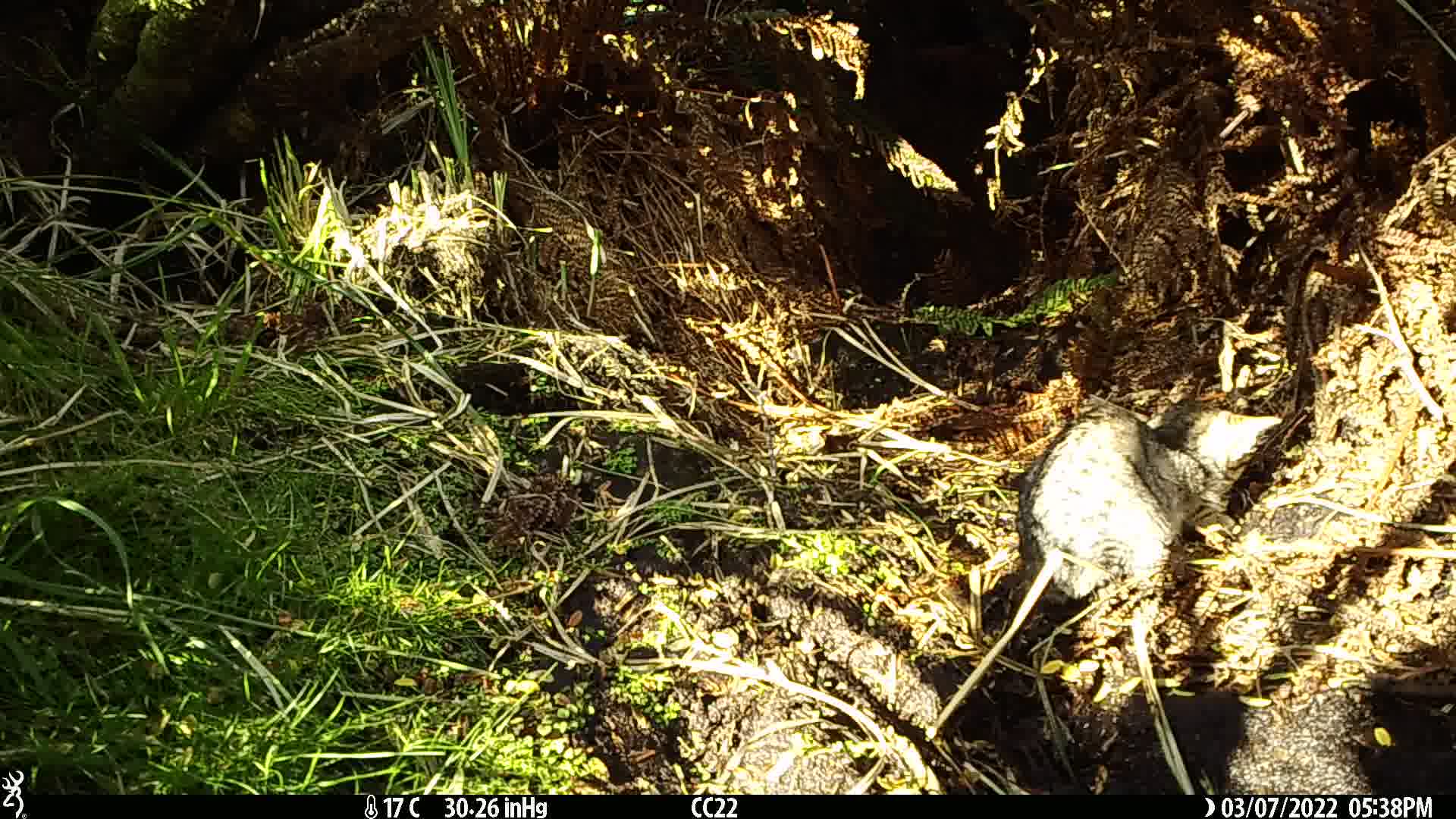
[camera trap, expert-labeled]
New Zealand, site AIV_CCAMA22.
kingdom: Animalia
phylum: Chordata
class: Mammalia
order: Carnivora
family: Felidae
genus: Felis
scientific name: Felis catus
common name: domestic cat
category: cat